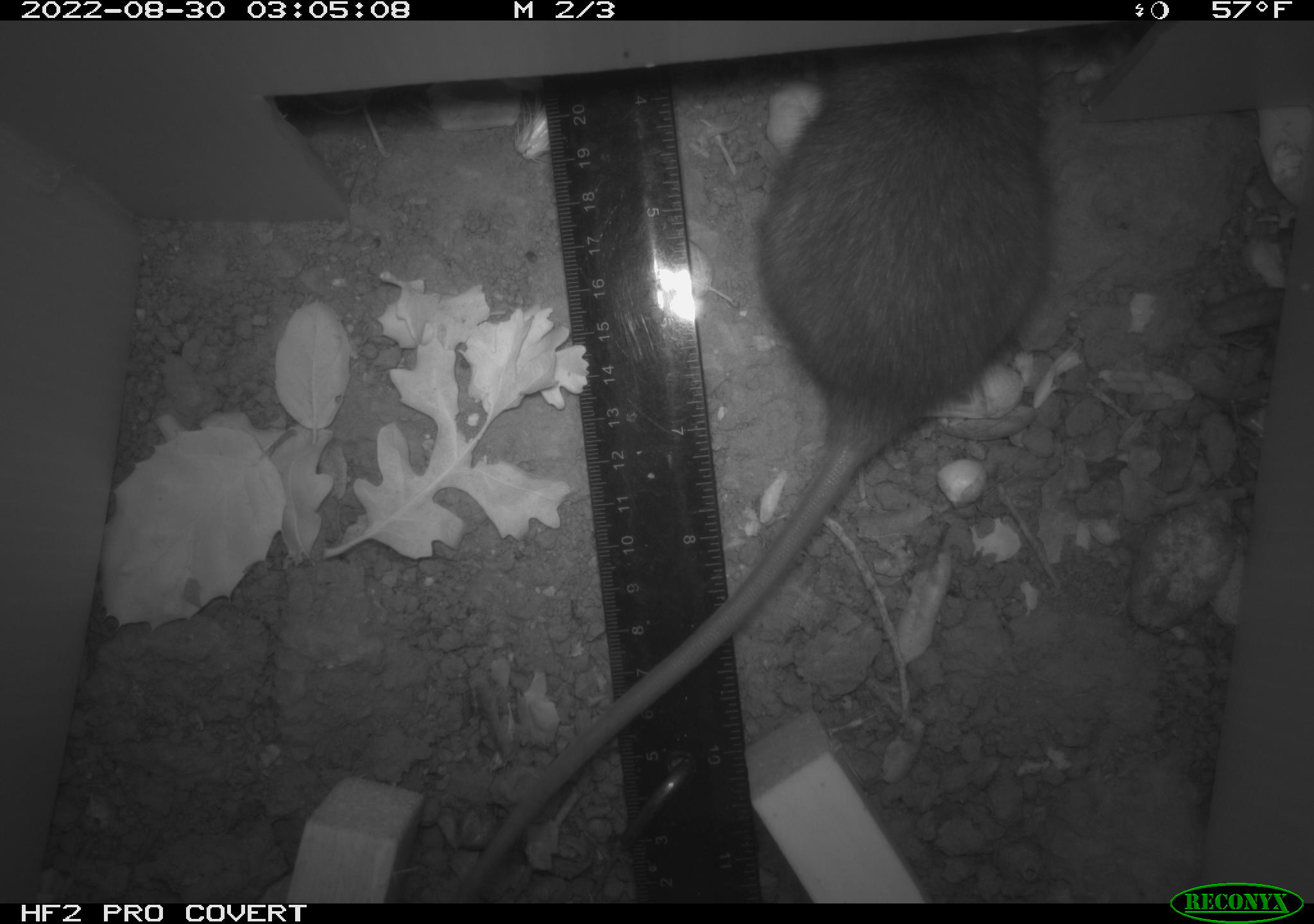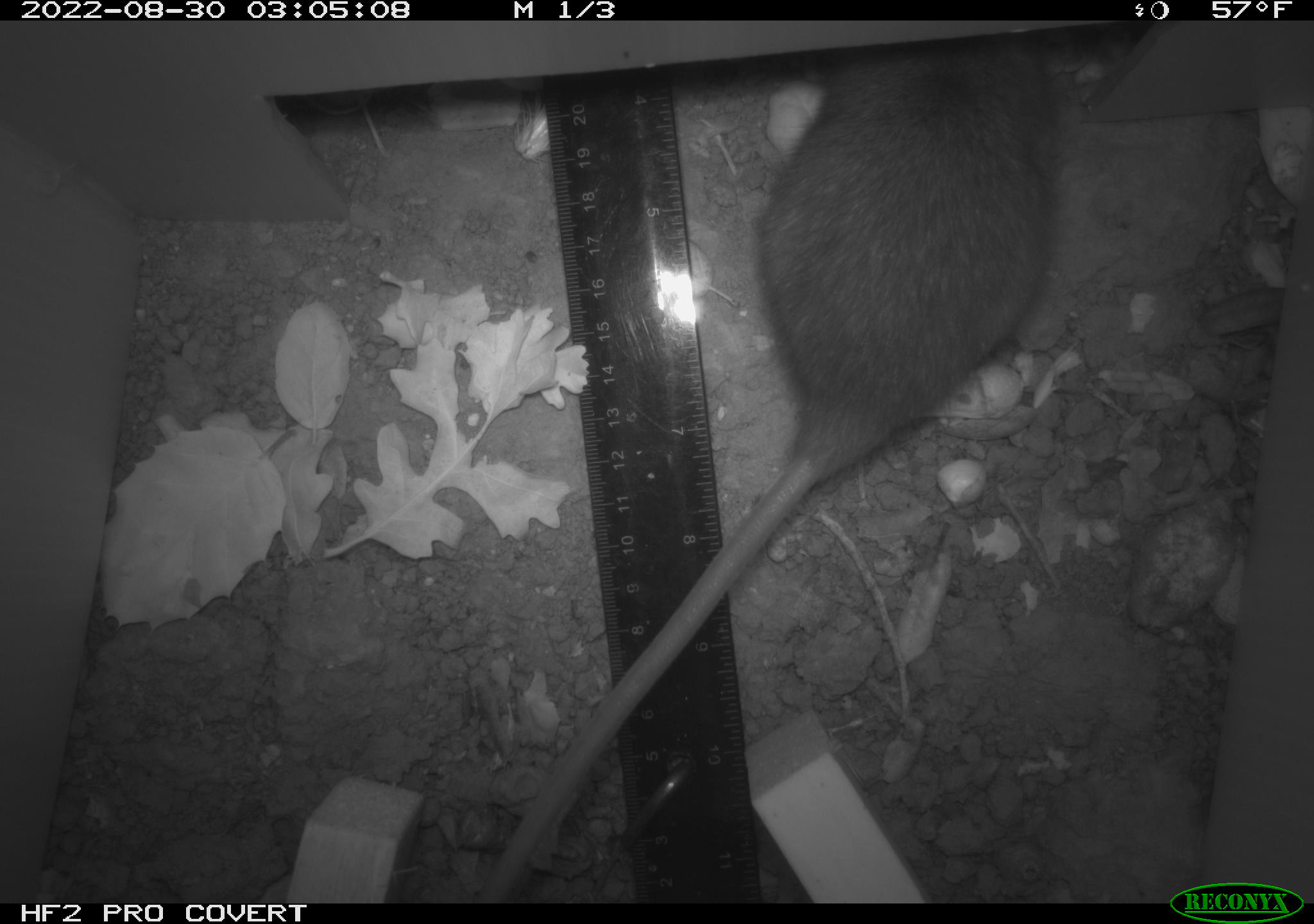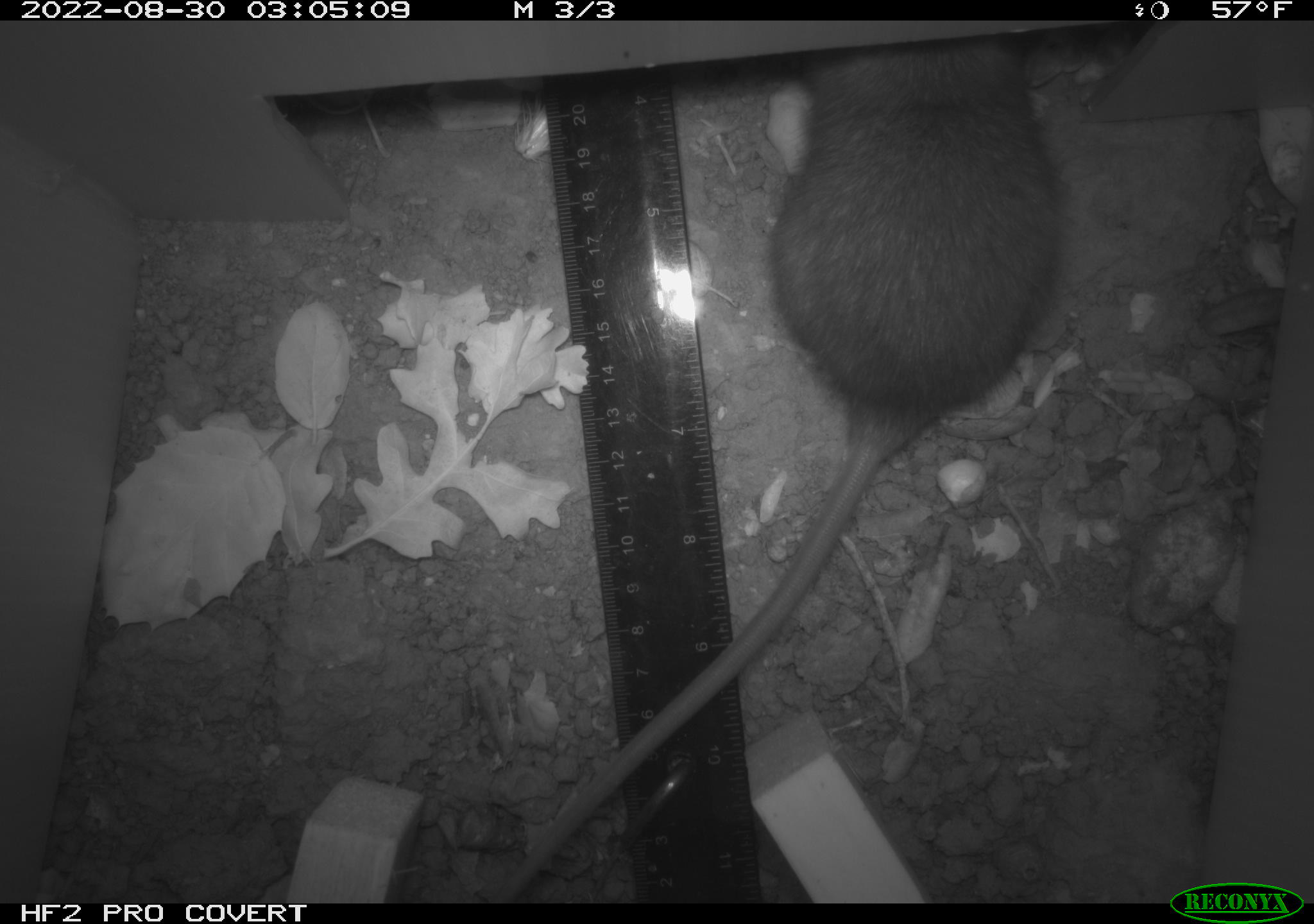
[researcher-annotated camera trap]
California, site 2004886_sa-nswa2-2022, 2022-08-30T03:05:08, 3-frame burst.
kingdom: Animalia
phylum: Chordata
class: Mammalia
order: Rodentia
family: Muridae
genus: Rattus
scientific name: Rattus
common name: rat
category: rattus species